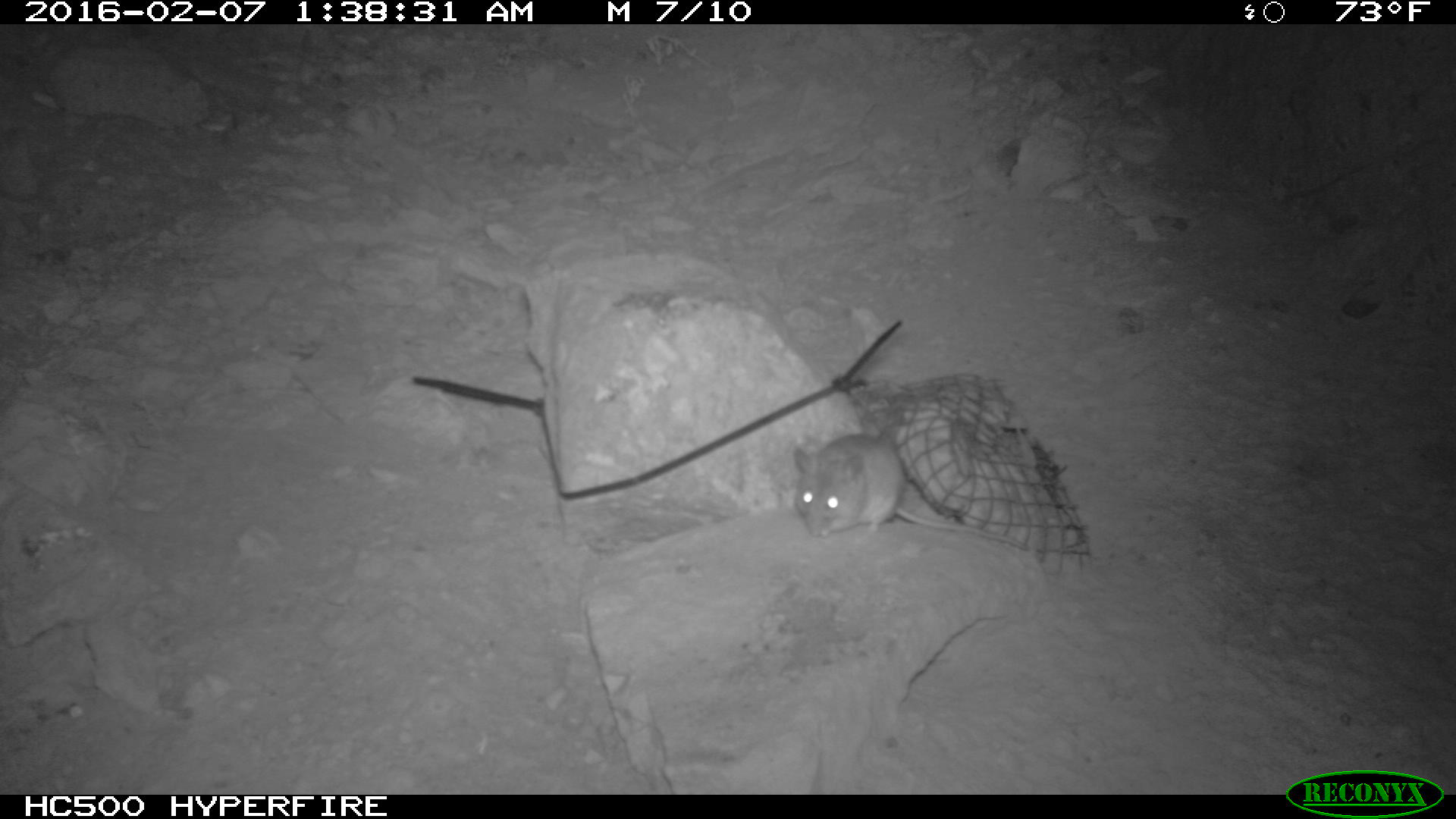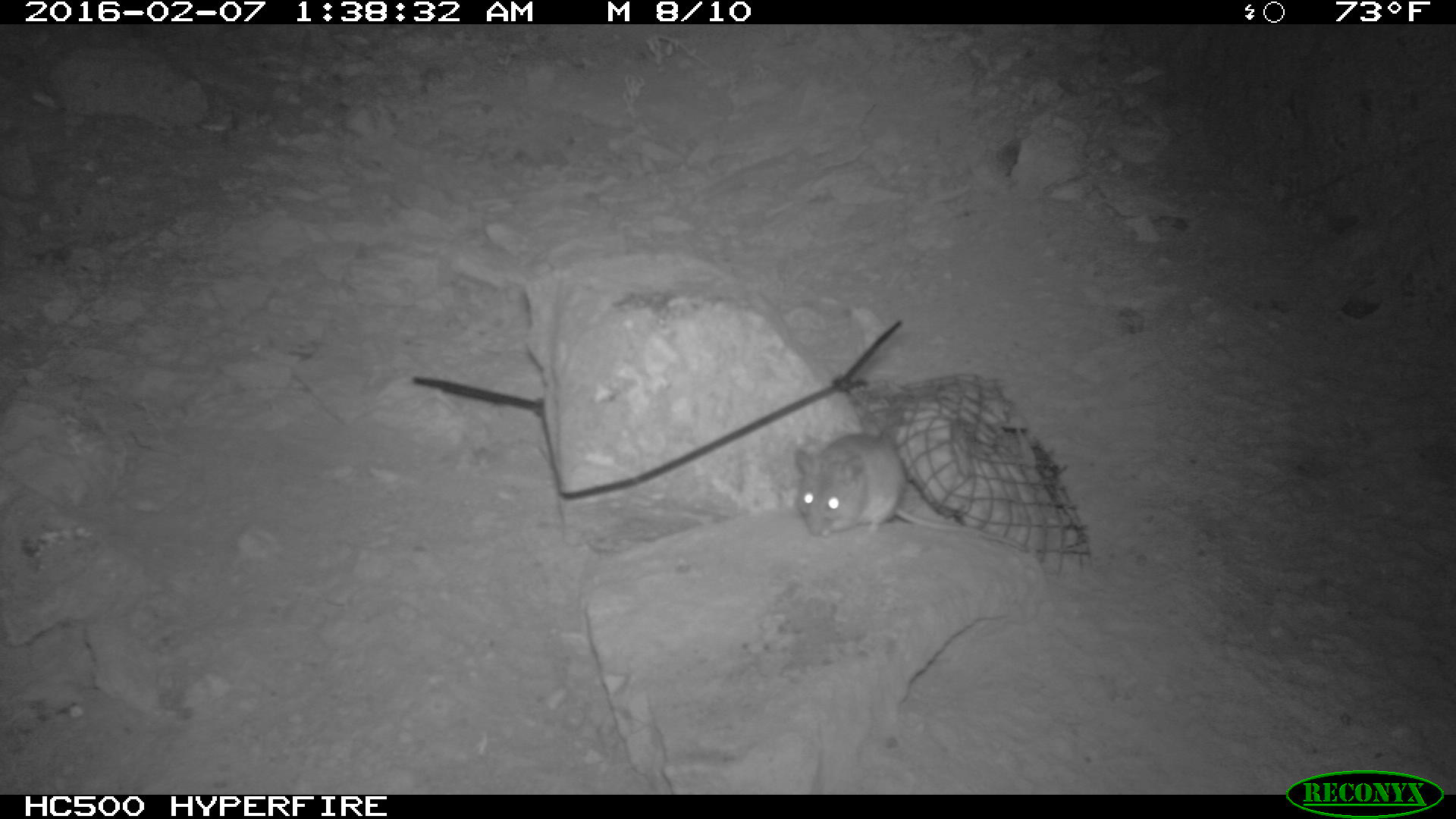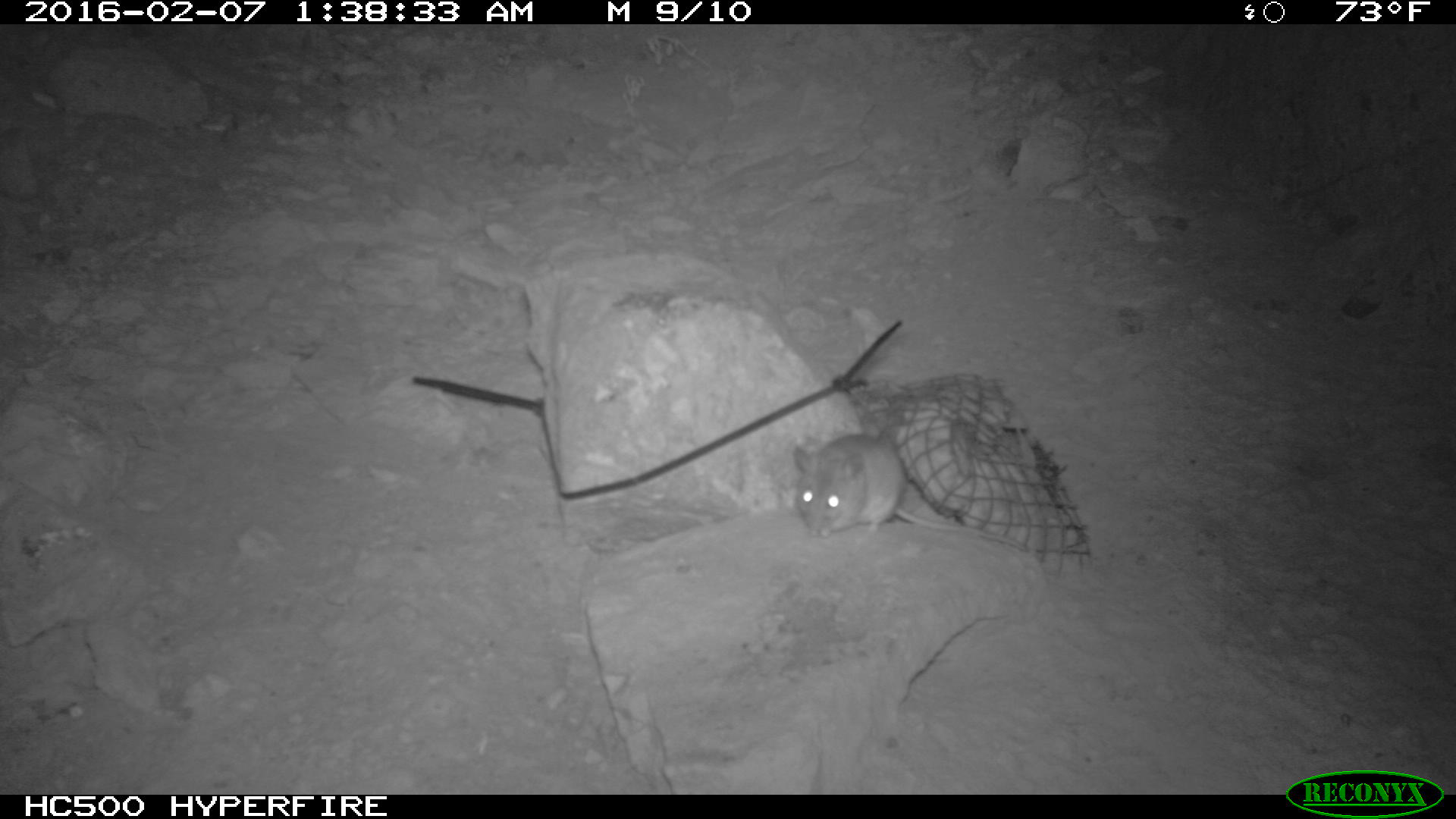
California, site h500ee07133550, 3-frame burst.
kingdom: Animalia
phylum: Chordata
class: Mammalia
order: Rodentia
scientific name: Rodentia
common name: rodent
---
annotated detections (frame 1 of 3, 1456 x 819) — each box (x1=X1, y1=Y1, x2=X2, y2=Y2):
rodent: (x1=786, y1=428, x2=1074, y2=557)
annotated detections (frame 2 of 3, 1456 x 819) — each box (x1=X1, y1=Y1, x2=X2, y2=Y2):
rodent: (x1=786, y1=428, x2=1039, y2=553)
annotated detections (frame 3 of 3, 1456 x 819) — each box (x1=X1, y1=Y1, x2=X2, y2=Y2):
rodent: (x1=792, y1=434, x2=1027, y2=548)